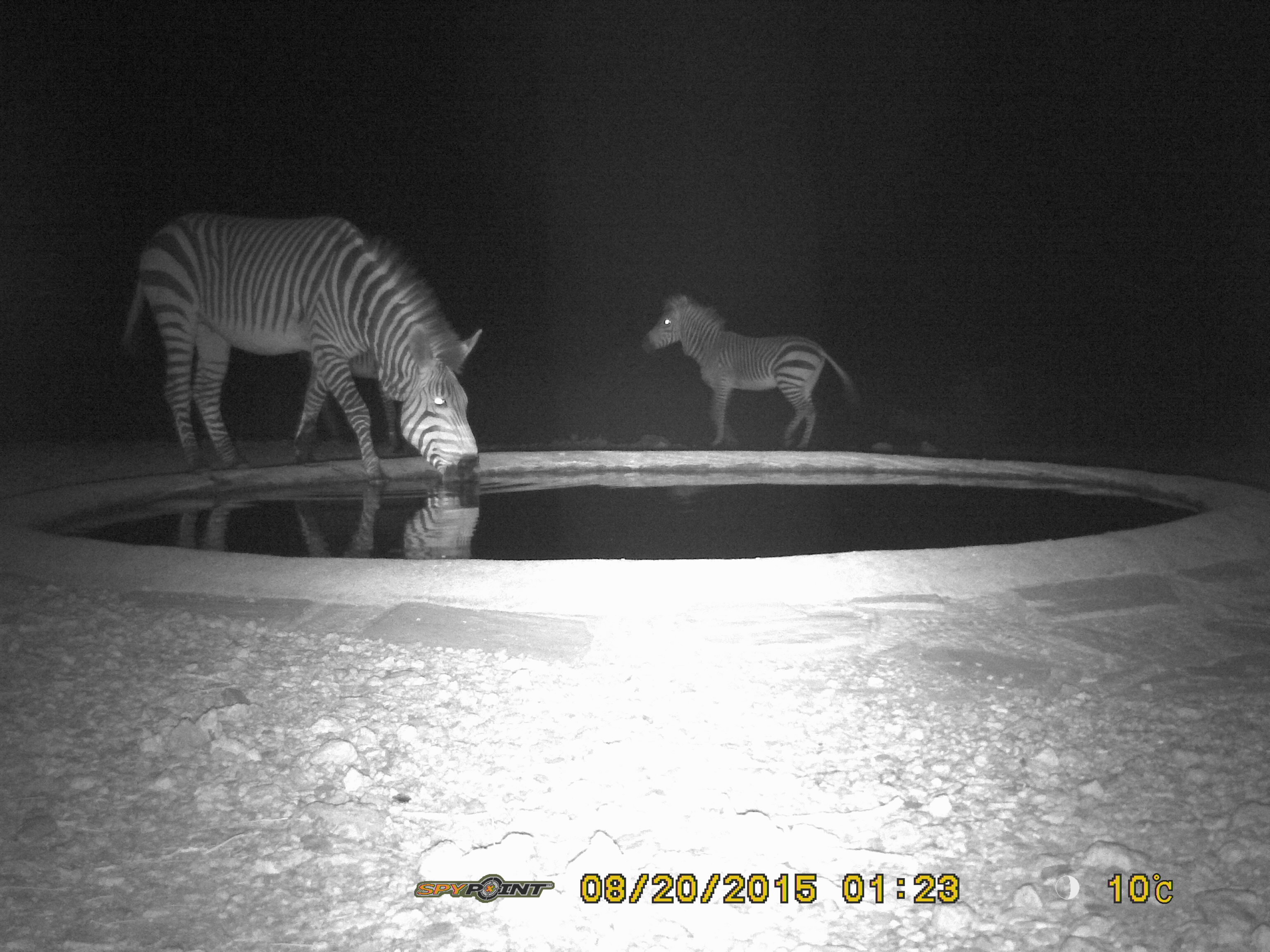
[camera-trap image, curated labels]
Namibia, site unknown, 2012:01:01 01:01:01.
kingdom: Animalia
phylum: Chordata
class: Mammalia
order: Perissodactyla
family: Equidae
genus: Equus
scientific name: Equus zebra hartmannae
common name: hartmann's mountain zebra